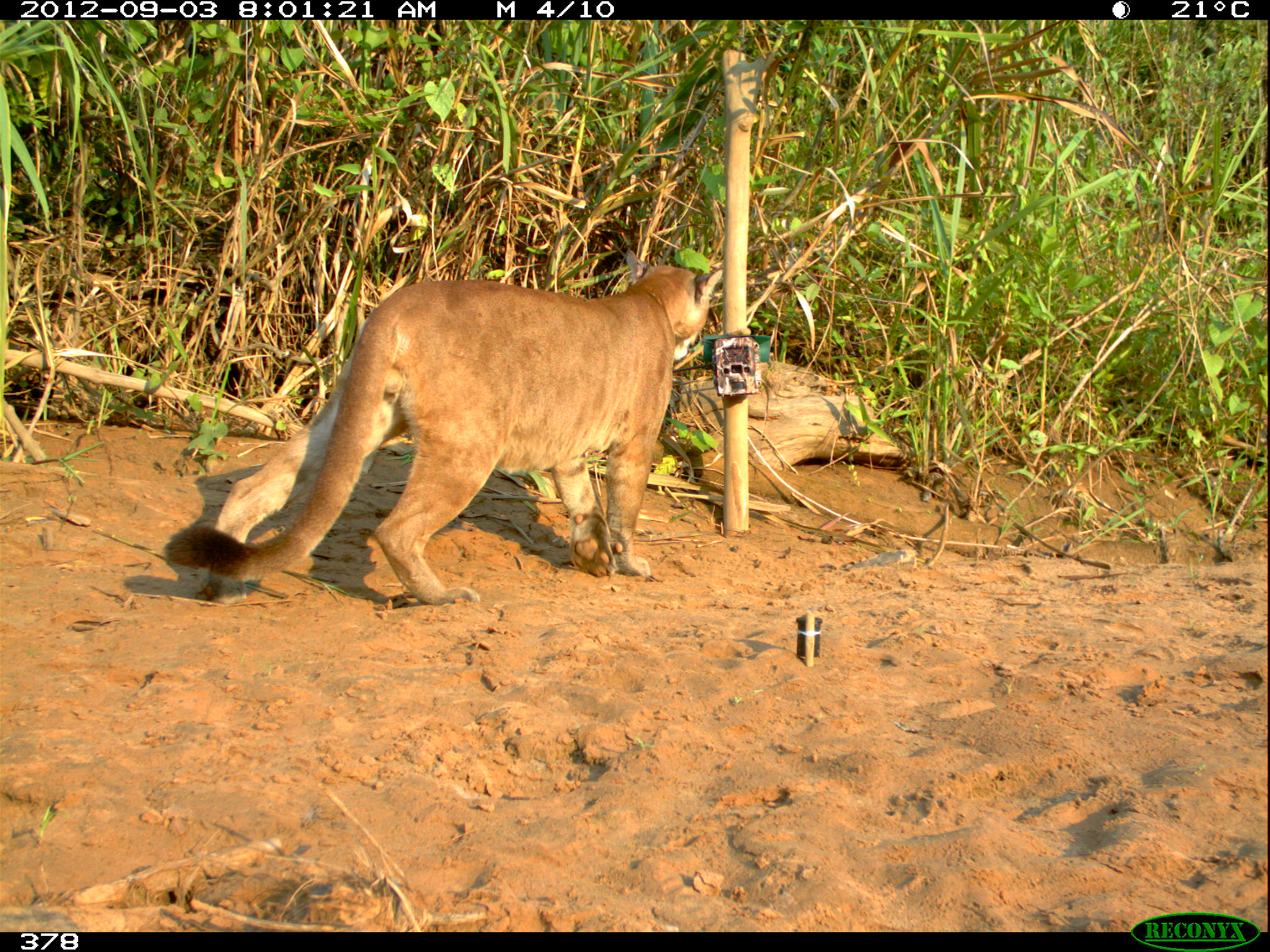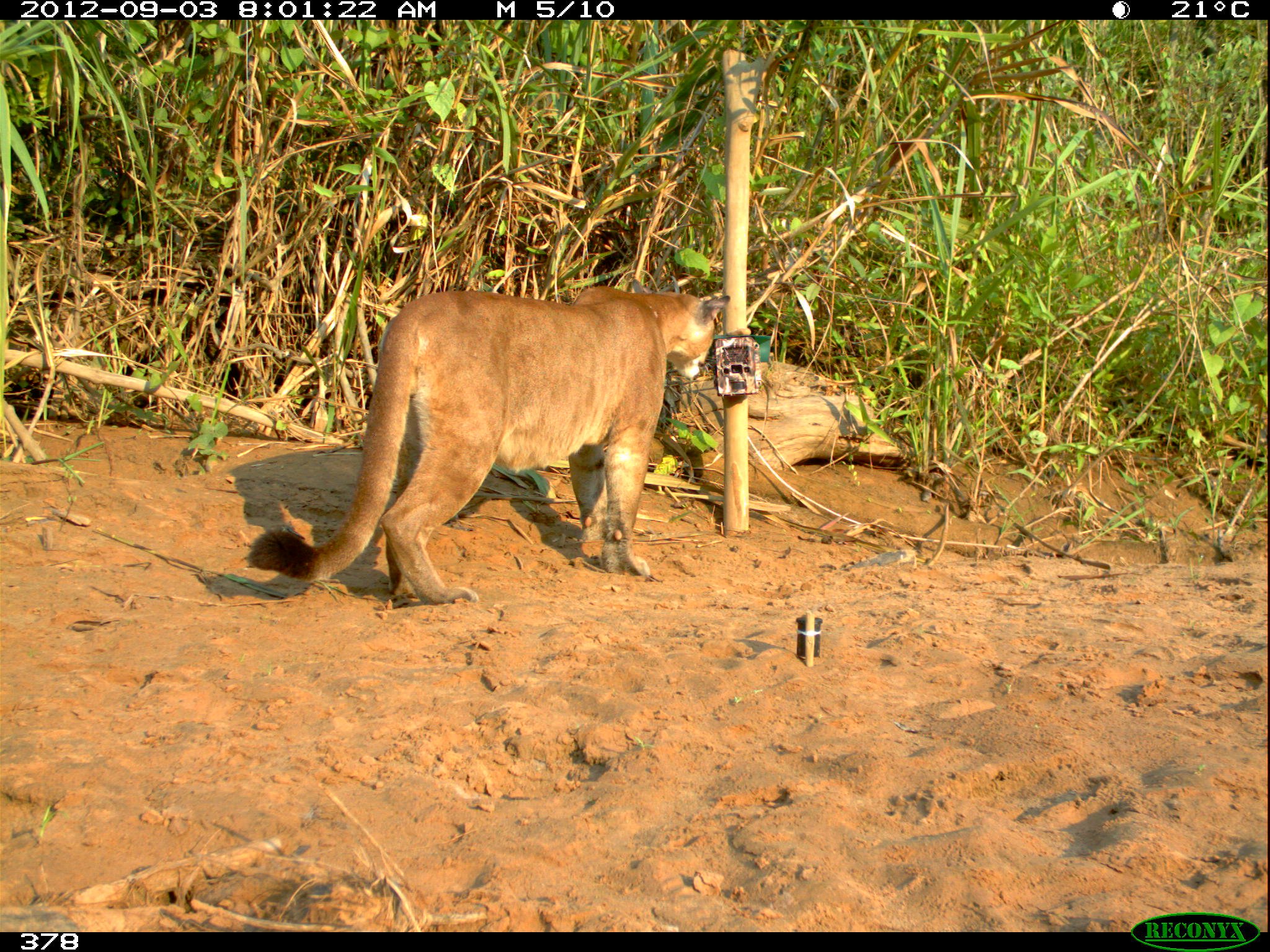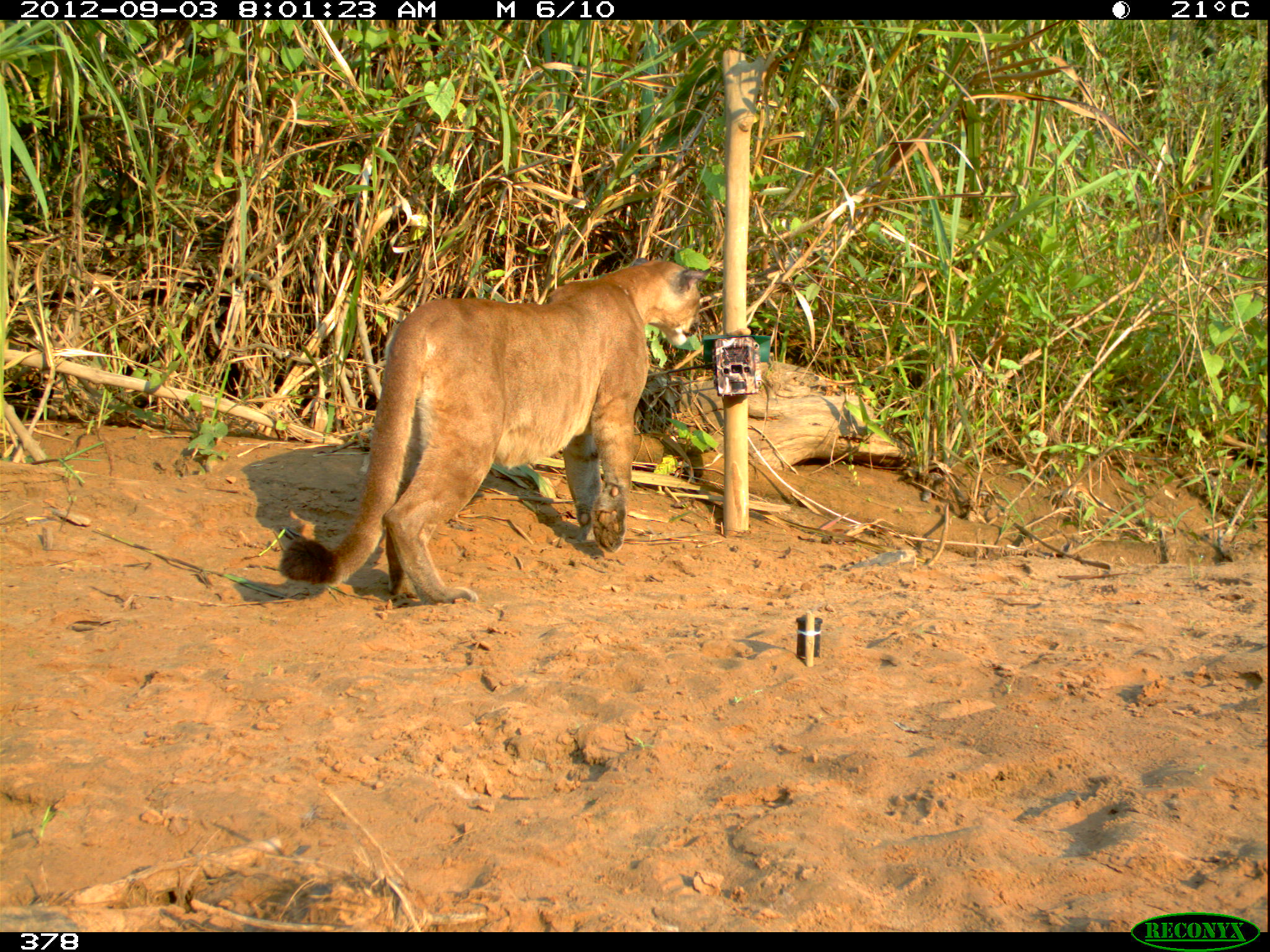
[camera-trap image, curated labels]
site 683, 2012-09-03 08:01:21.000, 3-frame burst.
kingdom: Animalia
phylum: Chordata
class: Mammalia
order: Carnivora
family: Felidae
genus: Puma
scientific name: Puma concolor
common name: mountain lion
Puma concolor (mountain lion).